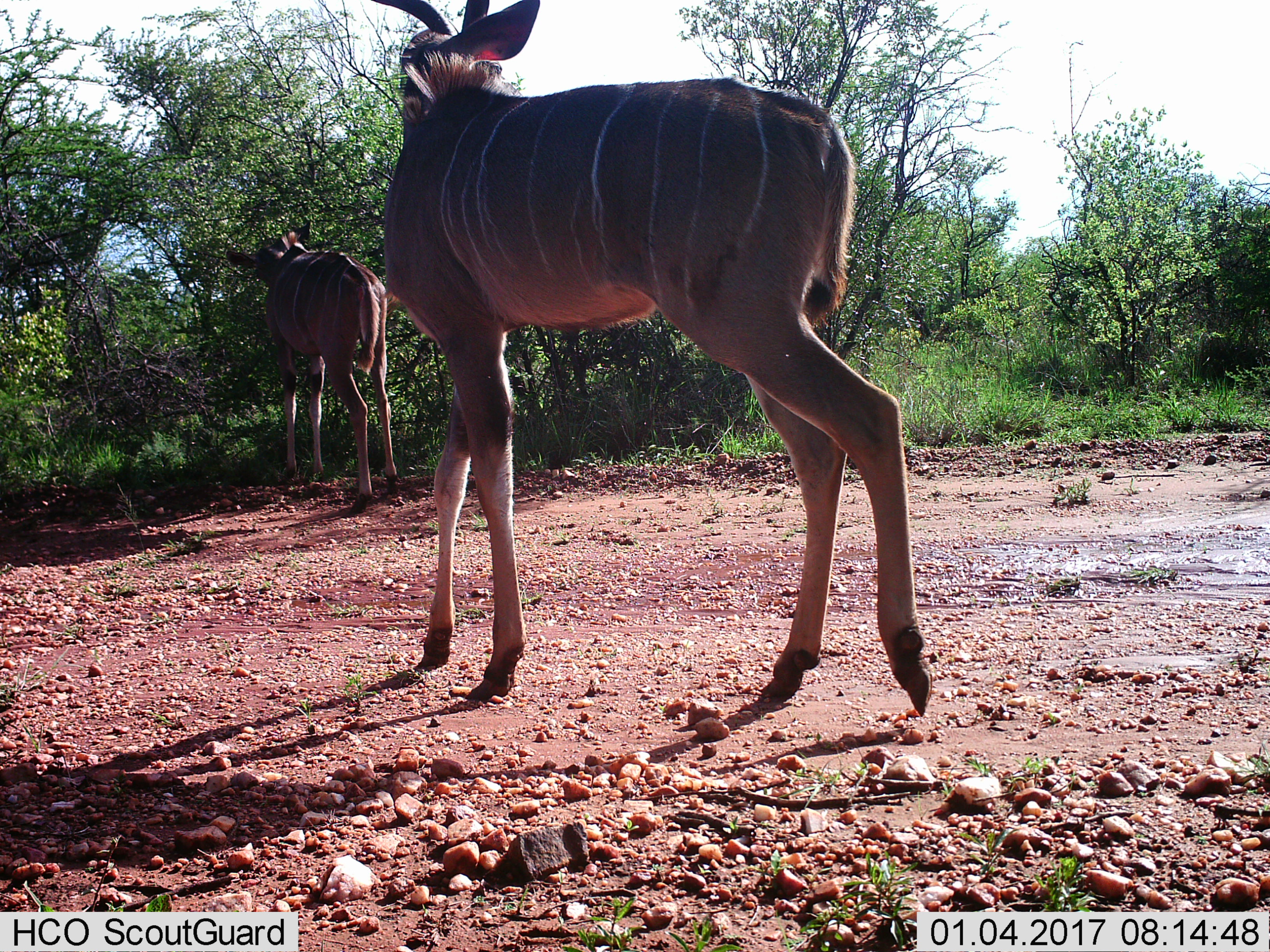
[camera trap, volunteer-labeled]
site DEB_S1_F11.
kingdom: Animalia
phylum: Chordata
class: Mammalia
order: Artiodactyla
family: Bovidae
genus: Tragelaphus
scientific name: Tragelaphus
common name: kudu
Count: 2.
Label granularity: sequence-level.